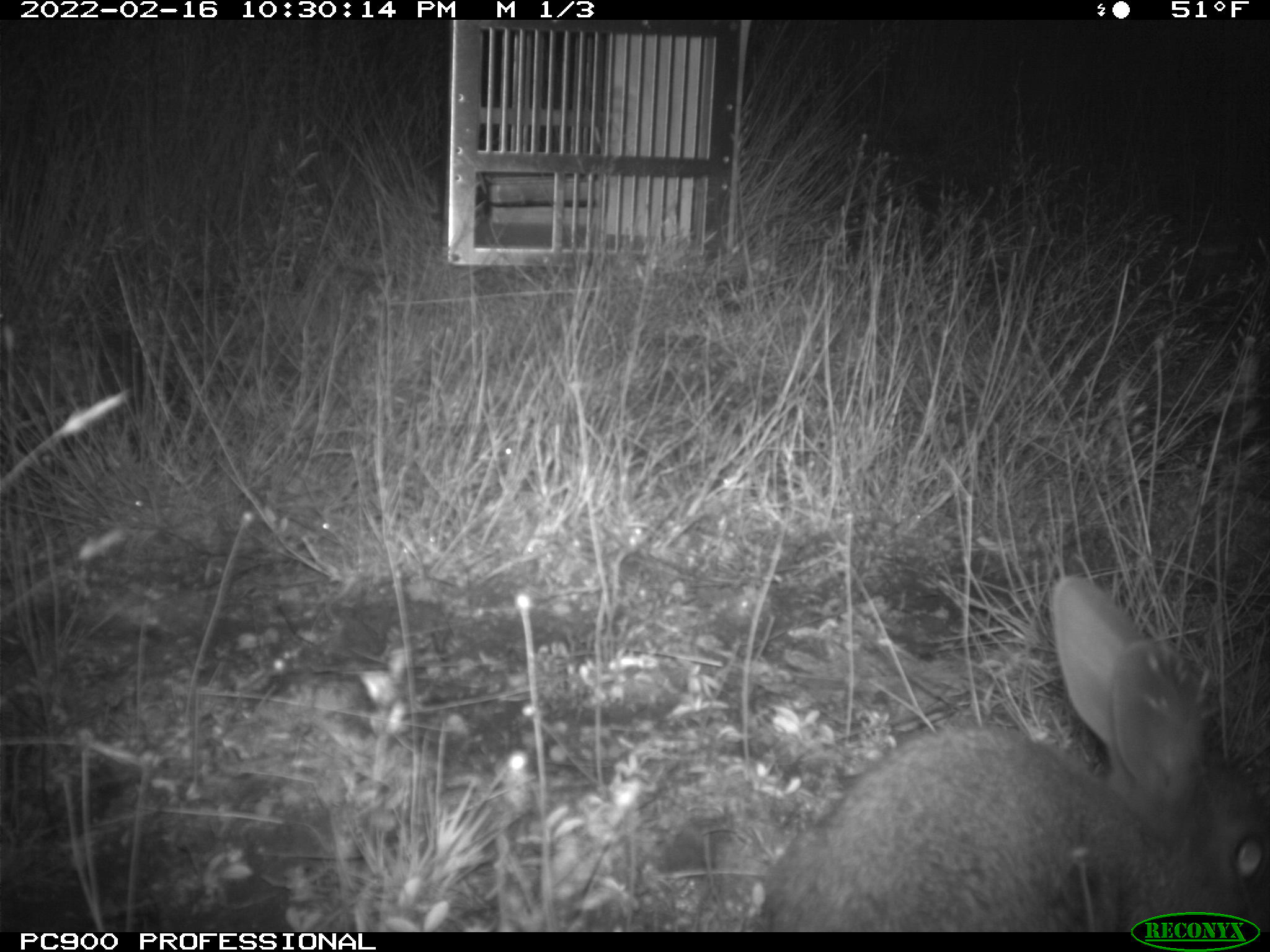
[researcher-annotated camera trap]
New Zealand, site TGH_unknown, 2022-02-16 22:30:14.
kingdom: Animalia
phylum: Chordata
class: Mammalia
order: Lagomorpha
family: Leporidae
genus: Oryctolagus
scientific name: Oryctolagus cuniculus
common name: european rabbit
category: rabbit